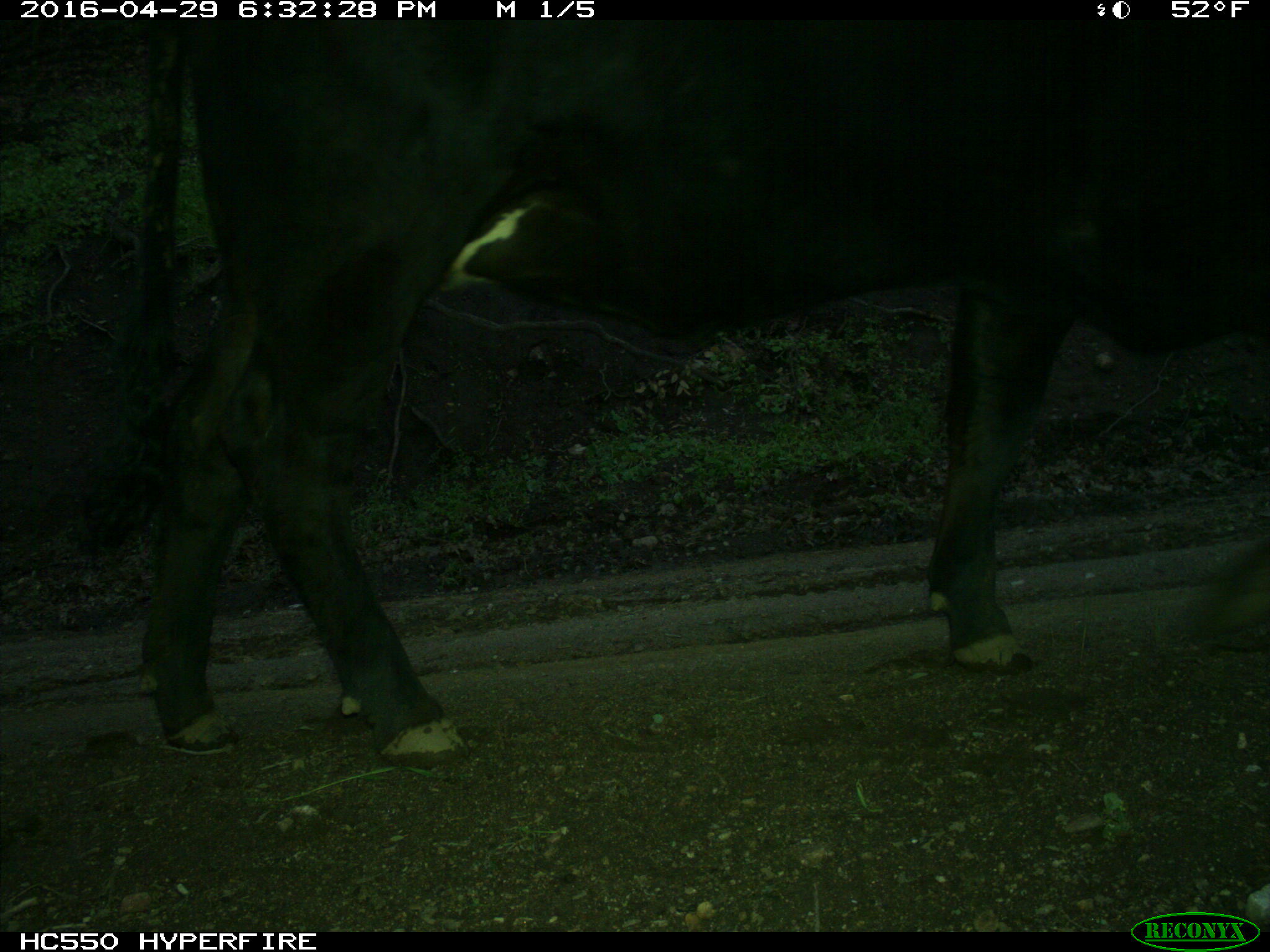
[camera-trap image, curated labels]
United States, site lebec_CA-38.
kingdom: Animalia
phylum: Chordata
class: Mammalia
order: Artiodactyla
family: Bovidae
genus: Bos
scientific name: Bos taurus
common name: domestic cow